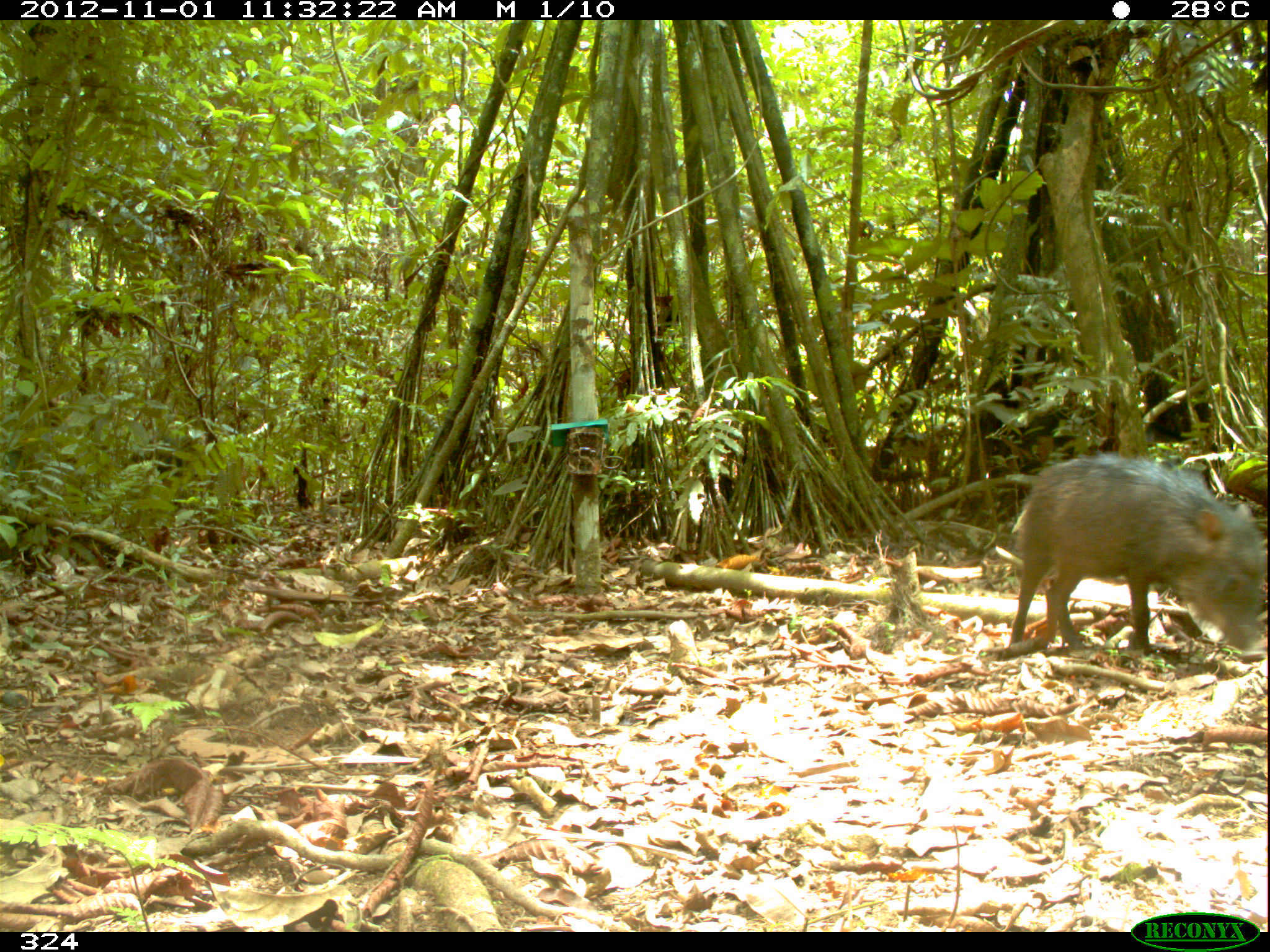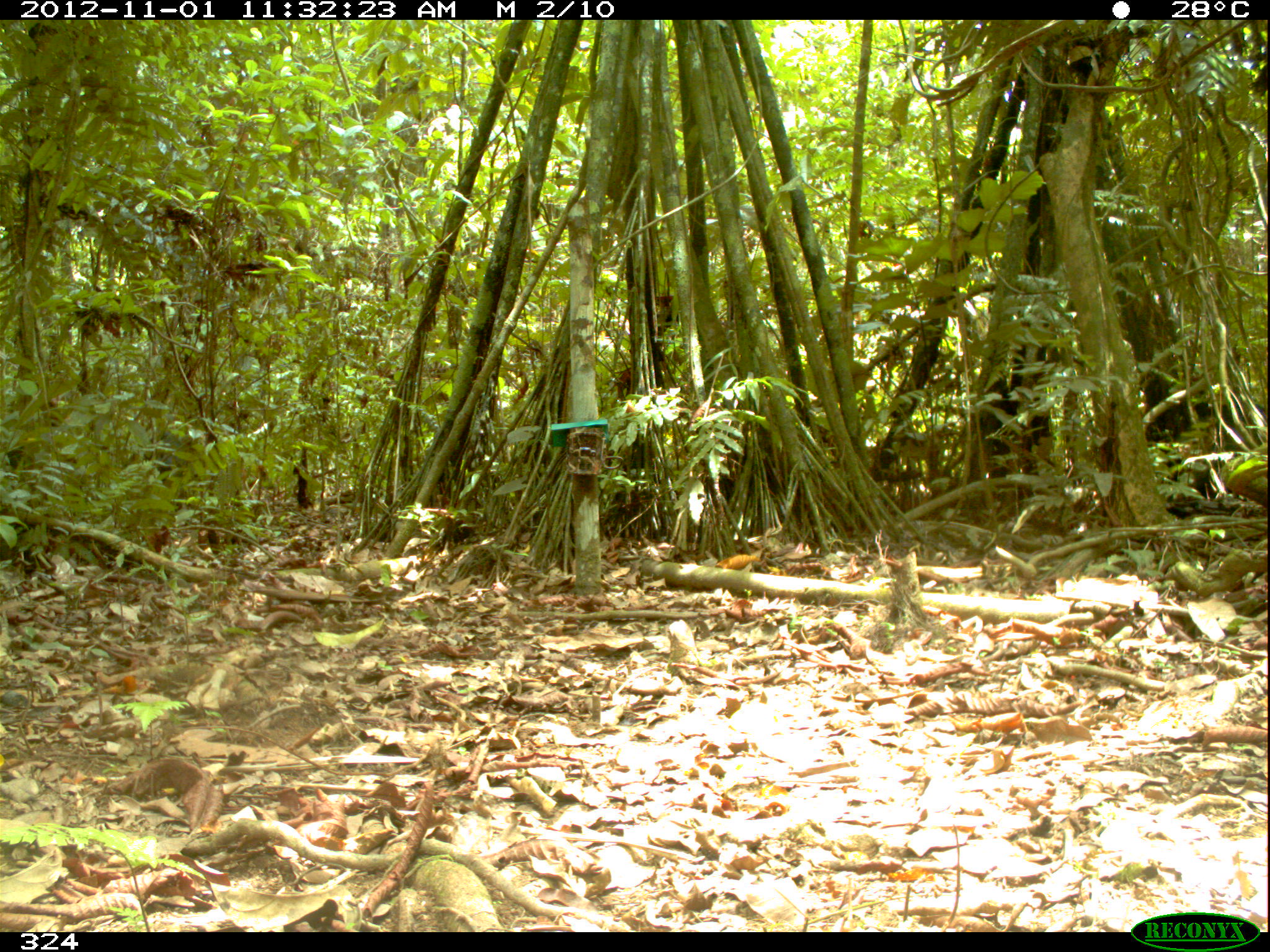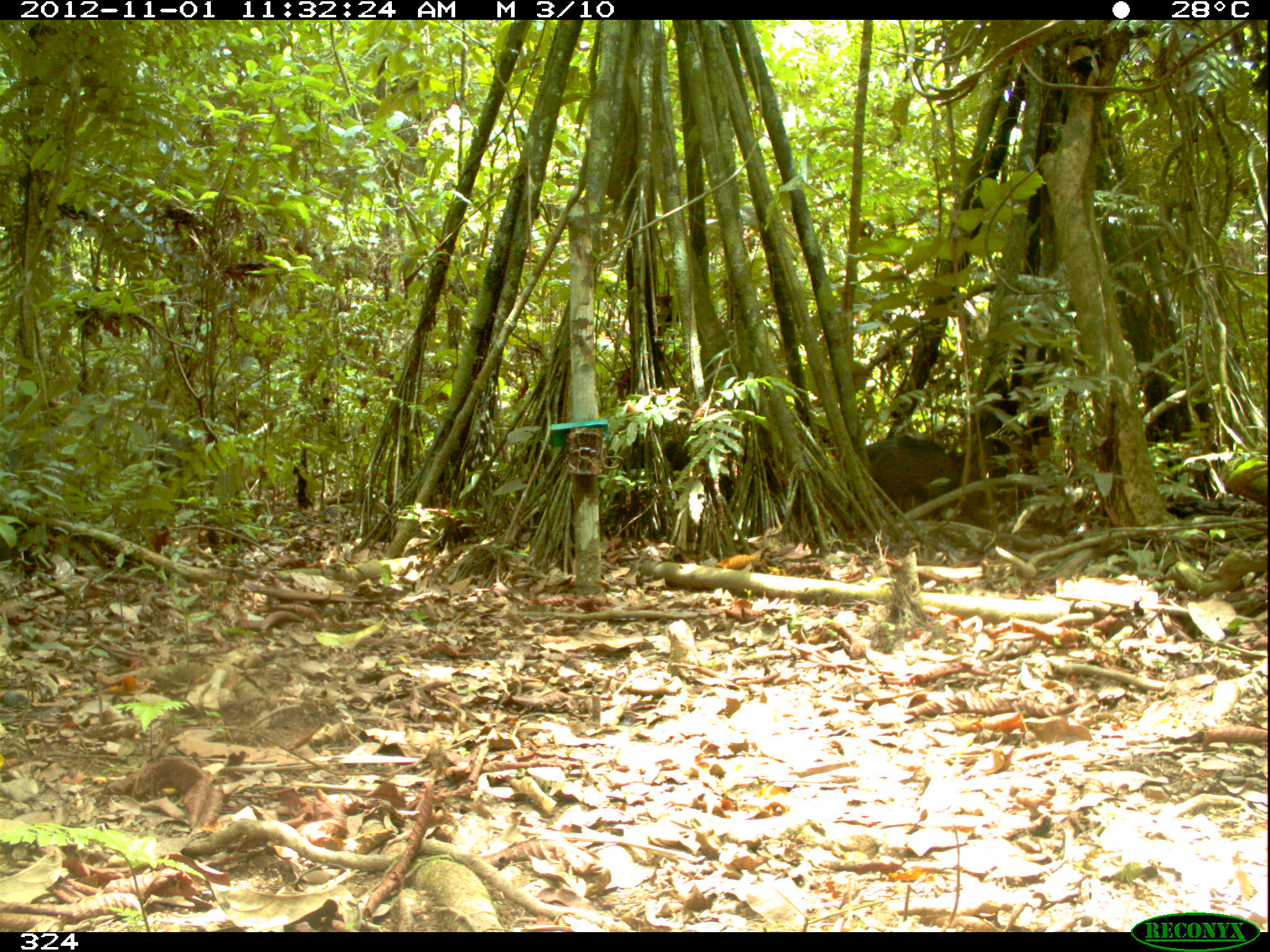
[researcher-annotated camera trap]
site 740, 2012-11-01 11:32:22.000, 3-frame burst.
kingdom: Animalia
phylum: Chordata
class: Mammalia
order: Artiodactyla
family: Tayassuidae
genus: Tayassu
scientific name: Tayassu pecari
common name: white-lipped peccary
Tayassu pecari (white-lipped peccary).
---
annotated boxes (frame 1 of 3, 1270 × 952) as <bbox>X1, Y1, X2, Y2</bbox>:
tayassu pecari: <bbox>997, 446, 1264, 661</bbox>; <bbox>125, 432, 185, 481</bbox>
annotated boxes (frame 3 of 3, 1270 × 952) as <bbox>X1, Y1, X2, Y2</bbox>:
tayassu pecari: <bbox>864, 433, 964, 506</bbox>; <bbox>138, 428, 195, 473</bbox>